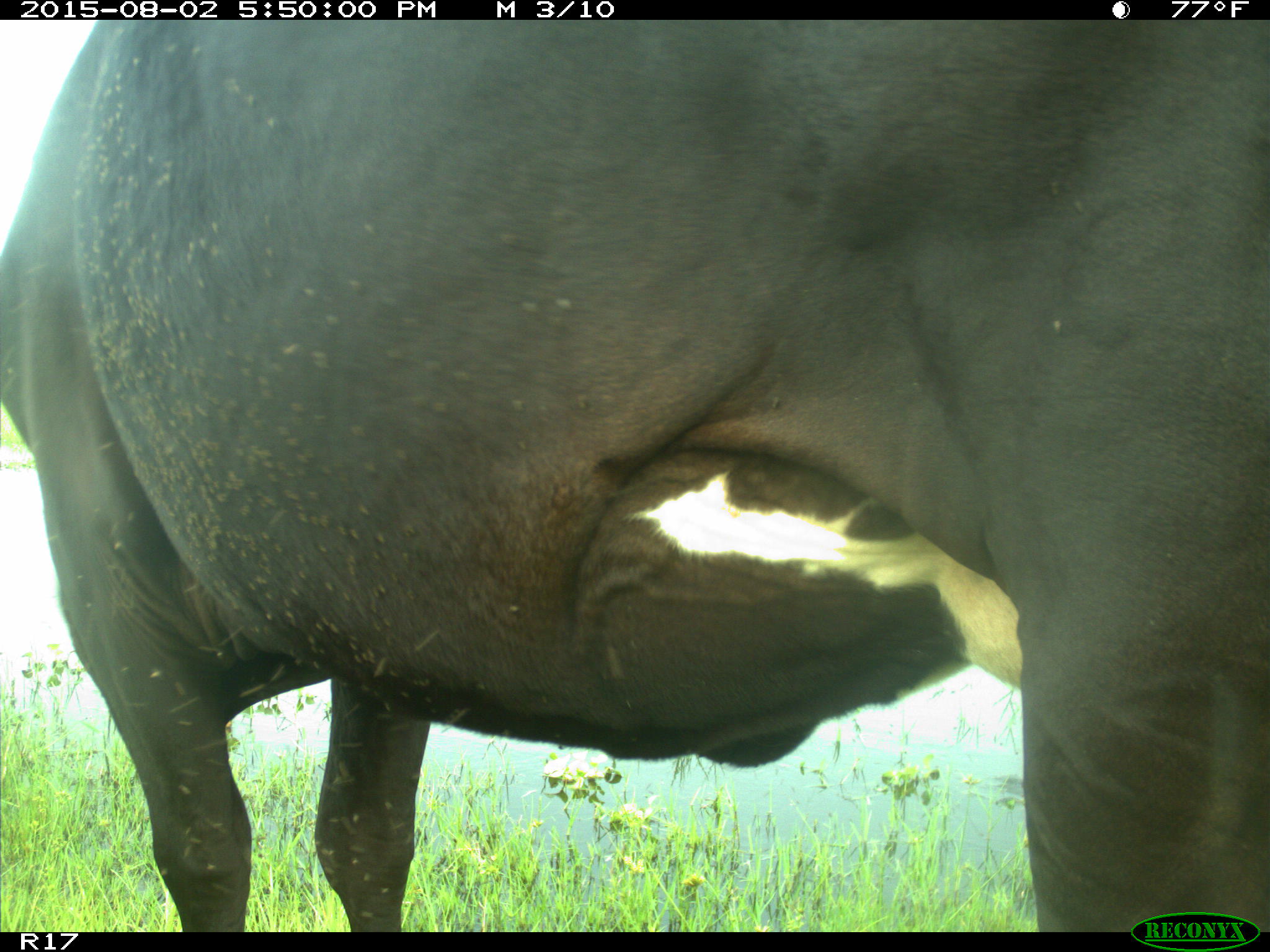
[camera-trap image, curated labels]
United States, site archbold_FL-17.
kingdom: Animalia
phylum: Chordata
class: Mammalia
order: Artiodactyla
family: Bovidae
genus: Bos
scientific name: Bos taurus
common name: domestic cow